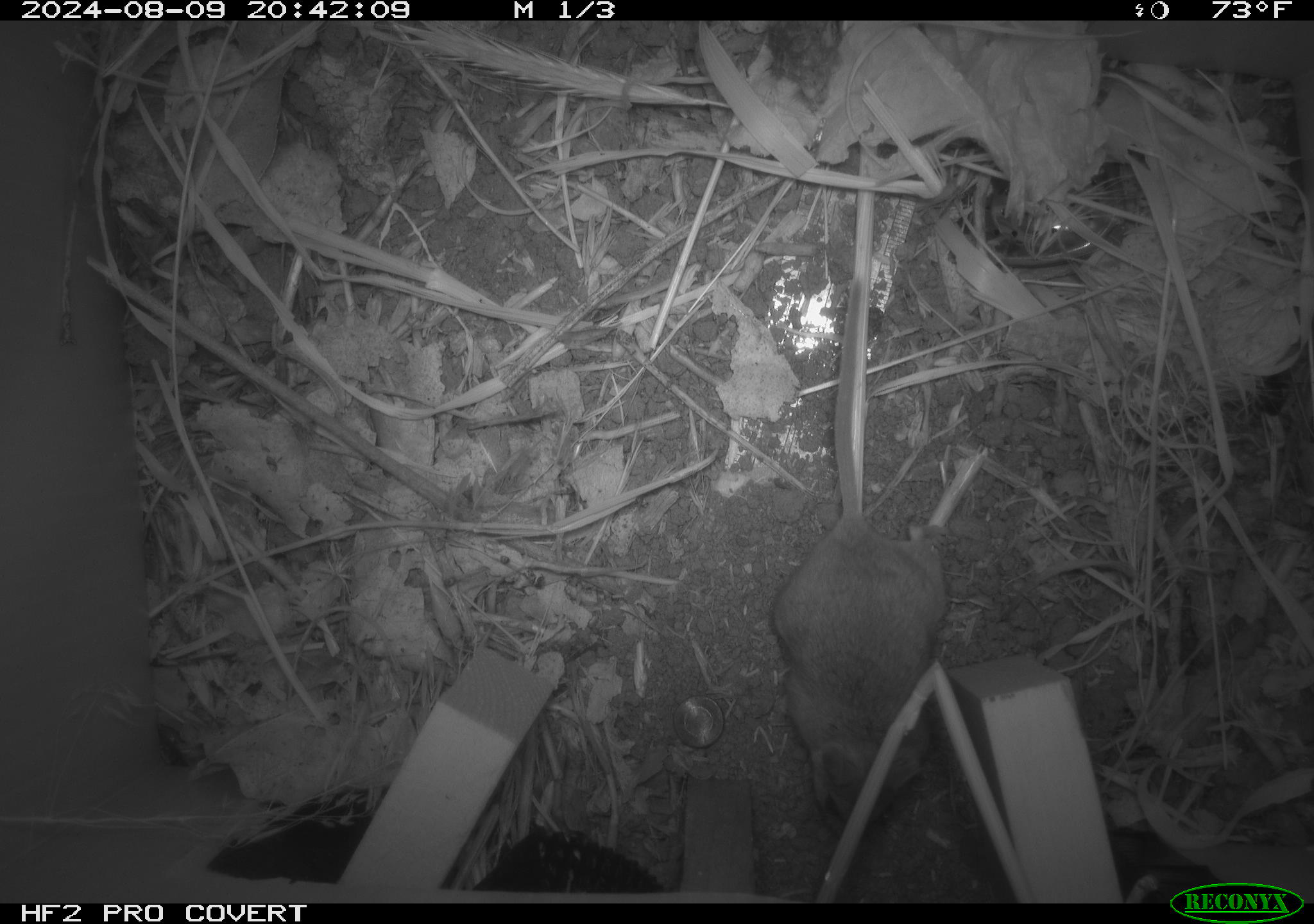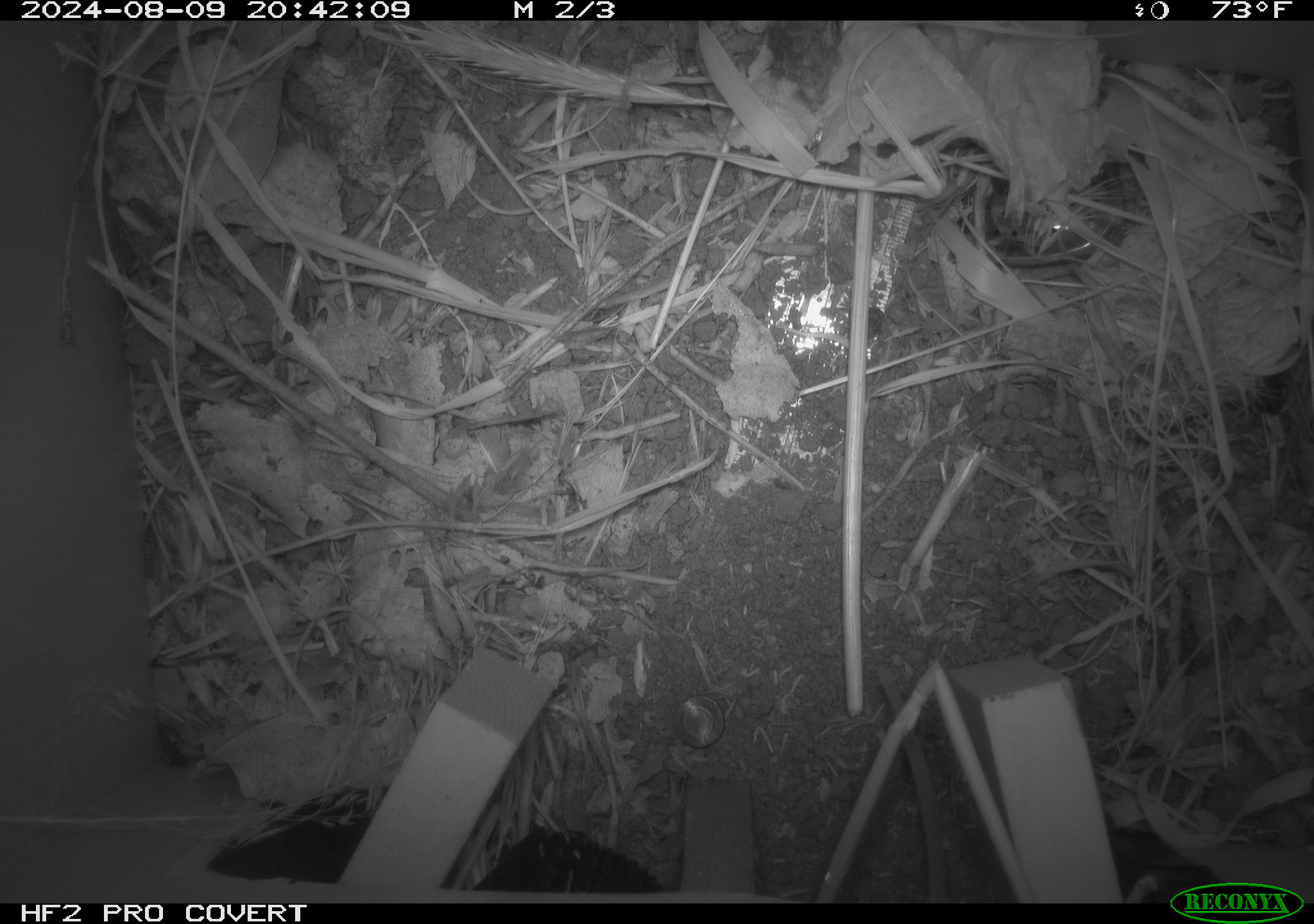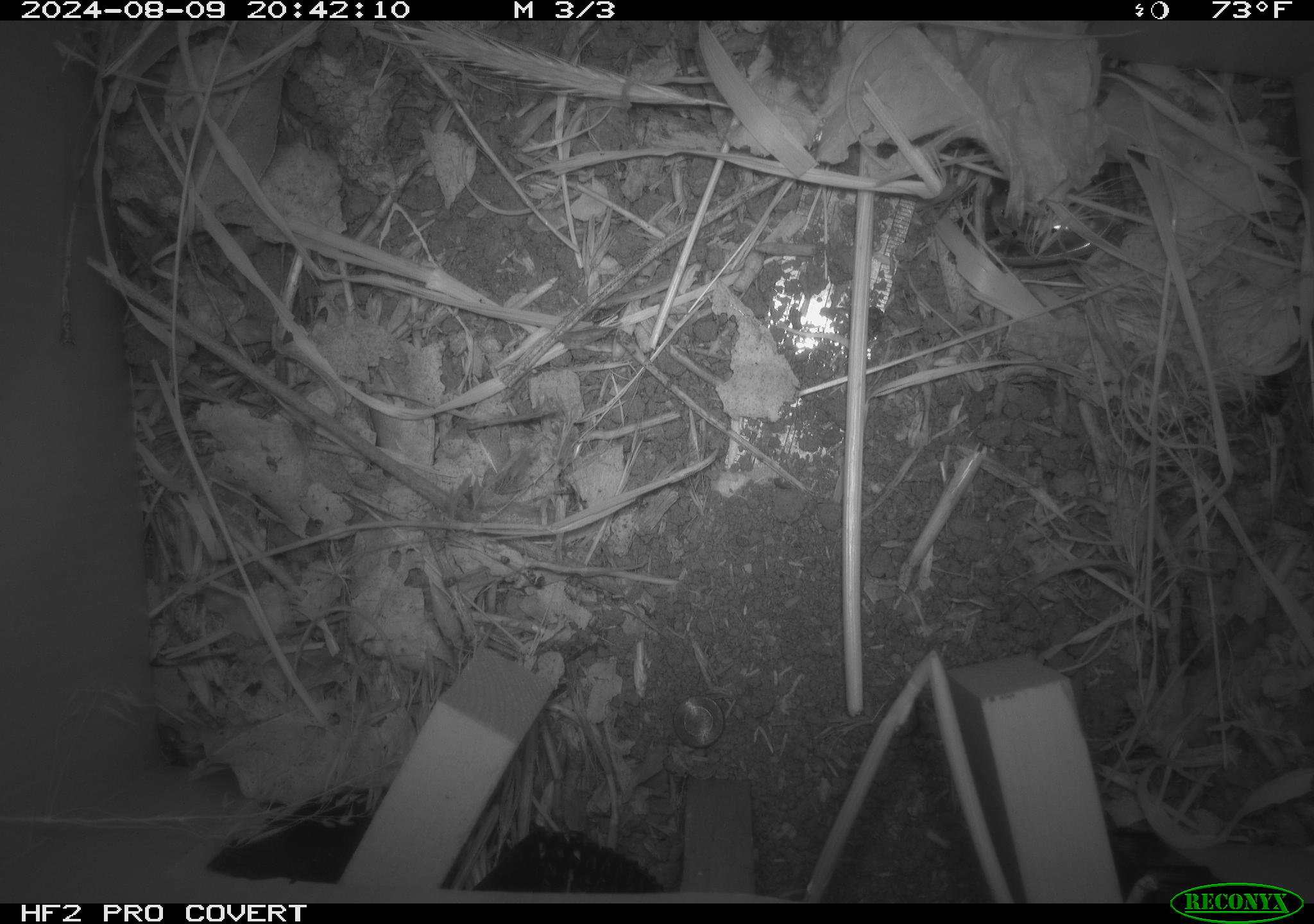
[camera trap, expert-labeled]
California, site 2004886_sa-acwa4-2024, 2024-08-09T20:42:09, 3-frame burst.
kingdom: Animalia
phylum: Chordata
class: Mammalia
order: Rodentia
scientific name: Rodentia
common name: mouse species